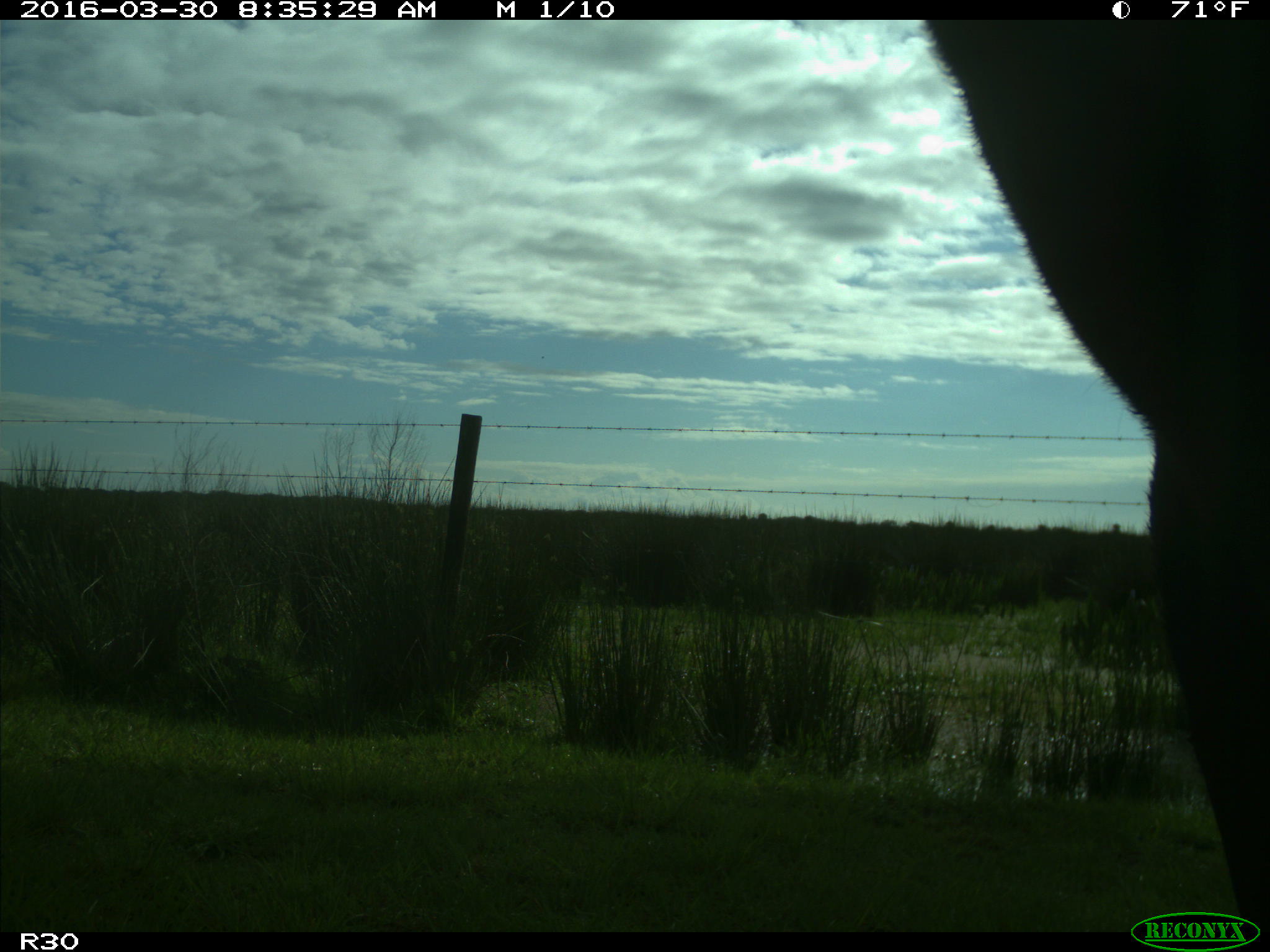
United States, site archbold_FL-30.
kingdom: Animalia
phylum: Chordata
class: Mammalia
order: Artiodactyla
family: Bovidae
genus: Bos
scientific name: Bos taurus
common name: domestic cow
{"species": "Bos taurus (domestic cow)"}